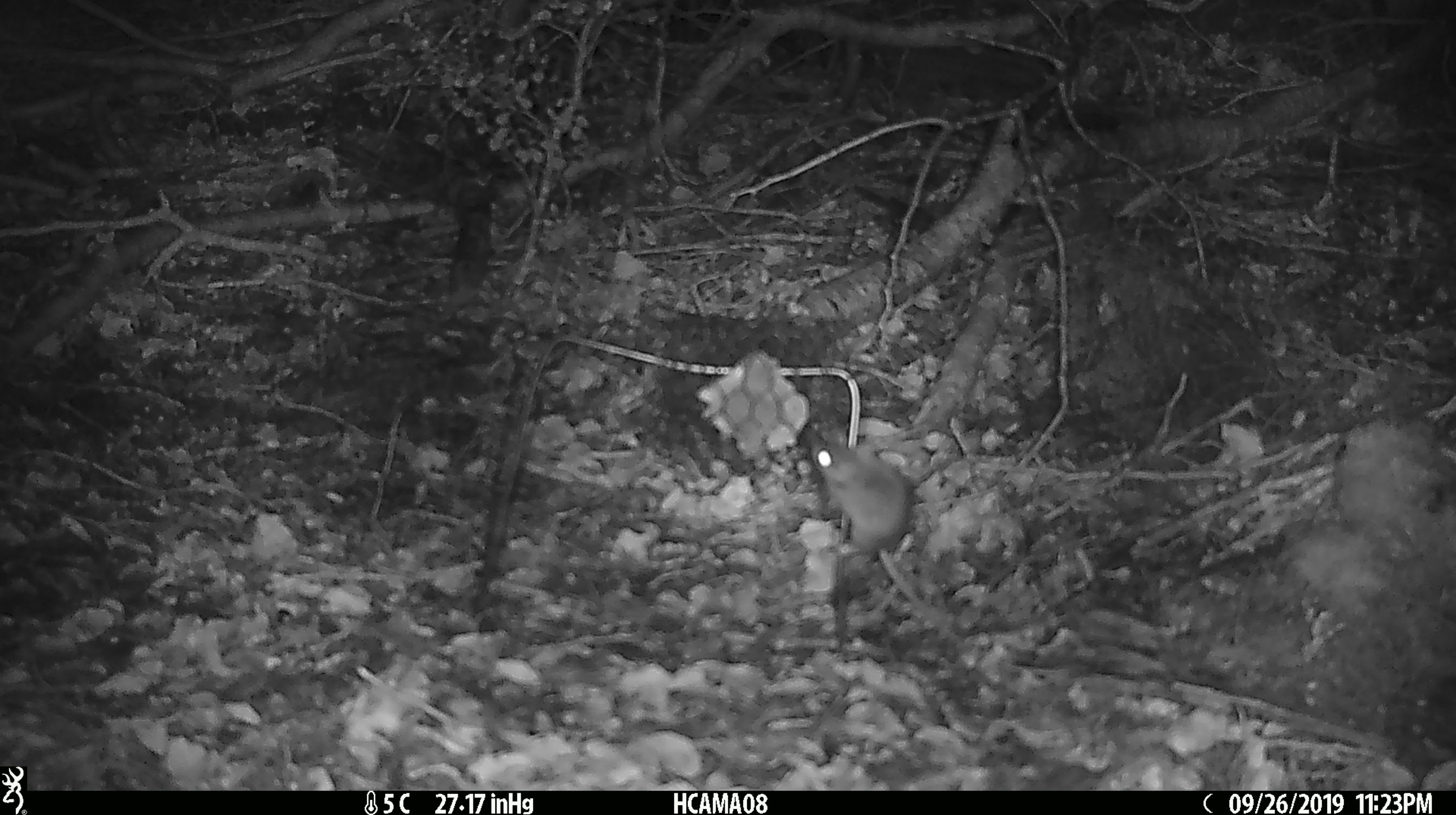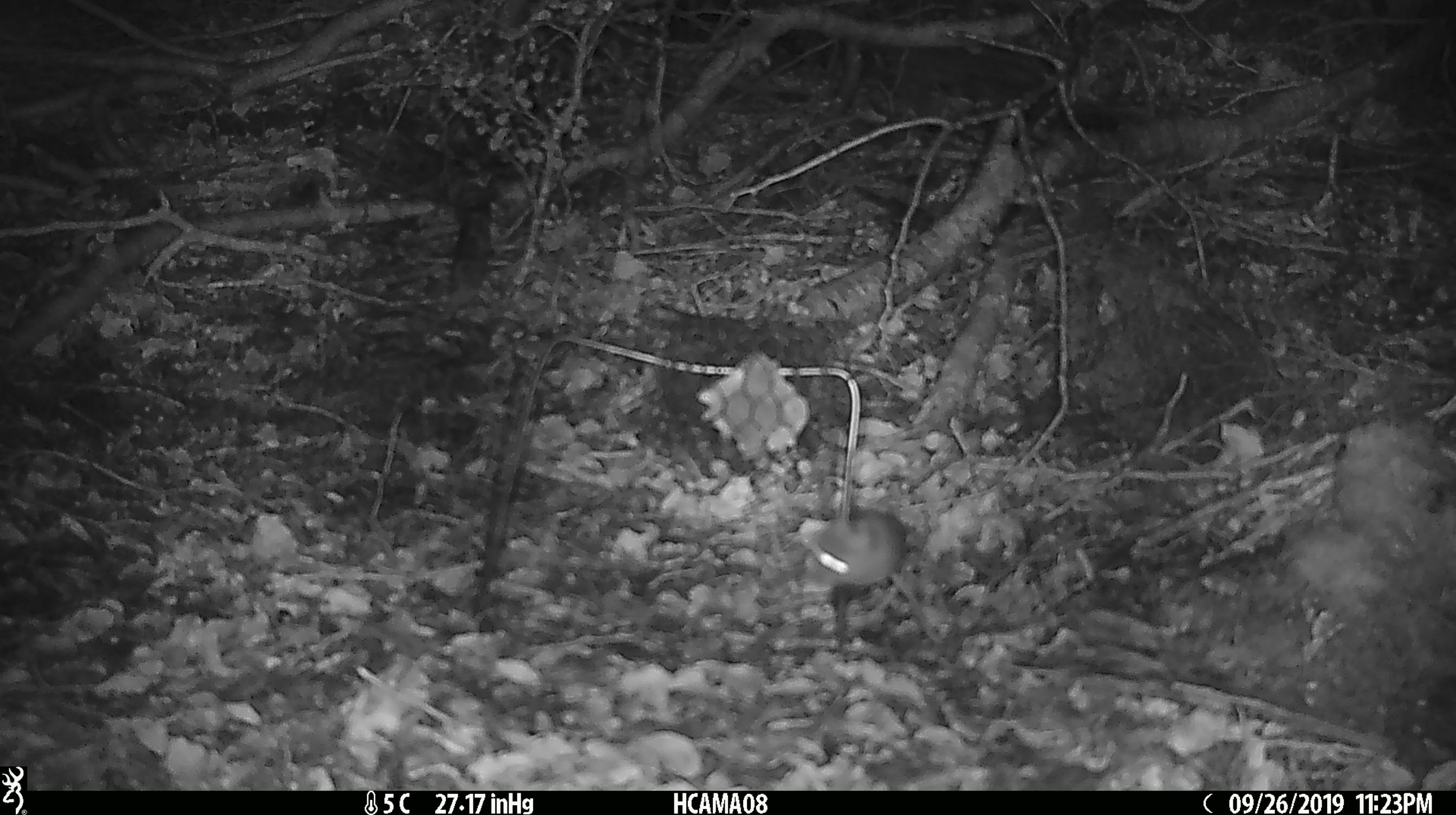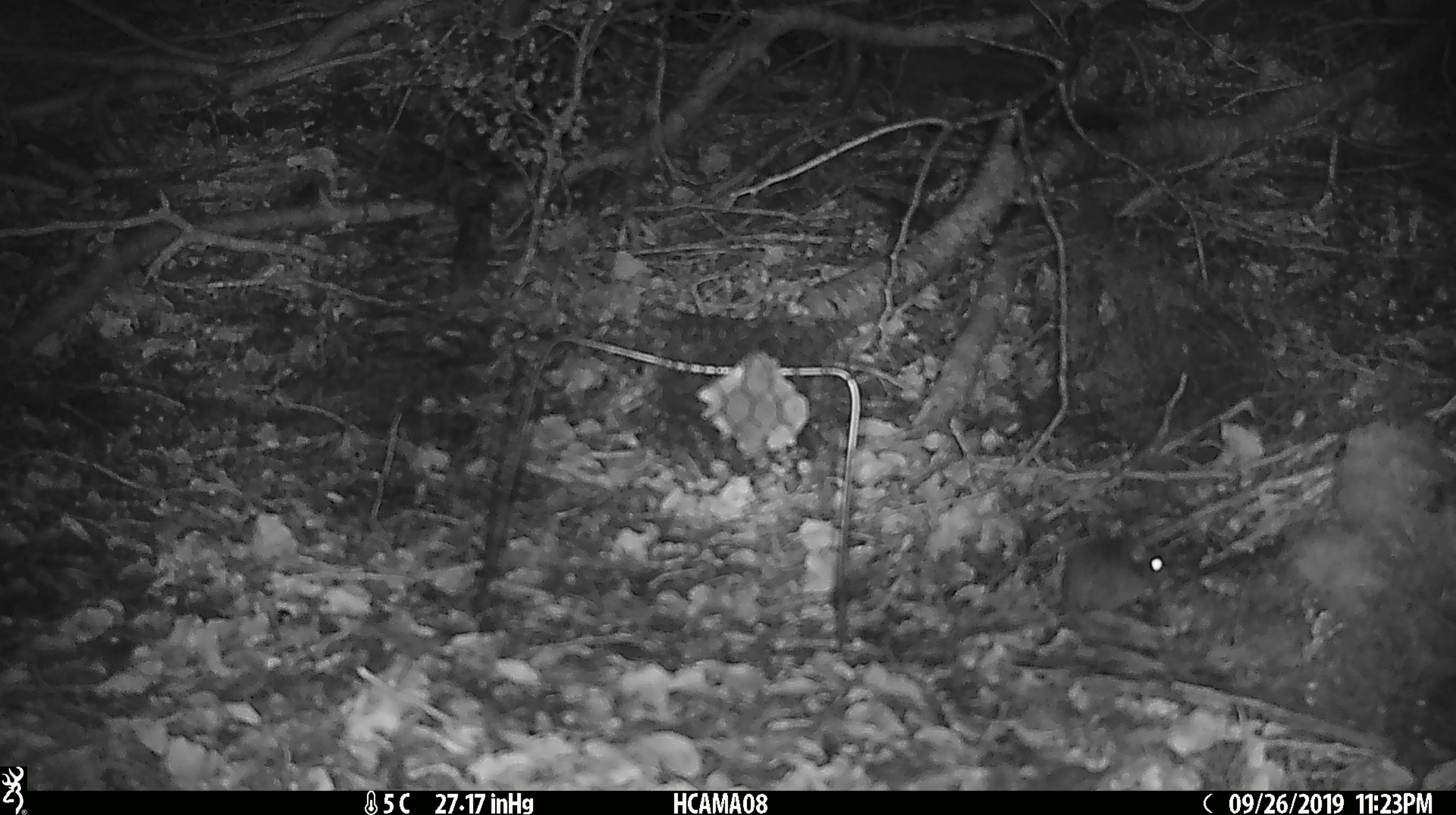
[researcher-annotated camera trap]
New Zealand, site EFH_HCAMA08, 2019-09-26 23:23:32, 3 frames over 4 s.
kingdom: Animalia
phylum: Chordata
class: Mammalia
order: Rodentia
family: Muridae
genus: Mus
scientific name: Mus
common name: mouse